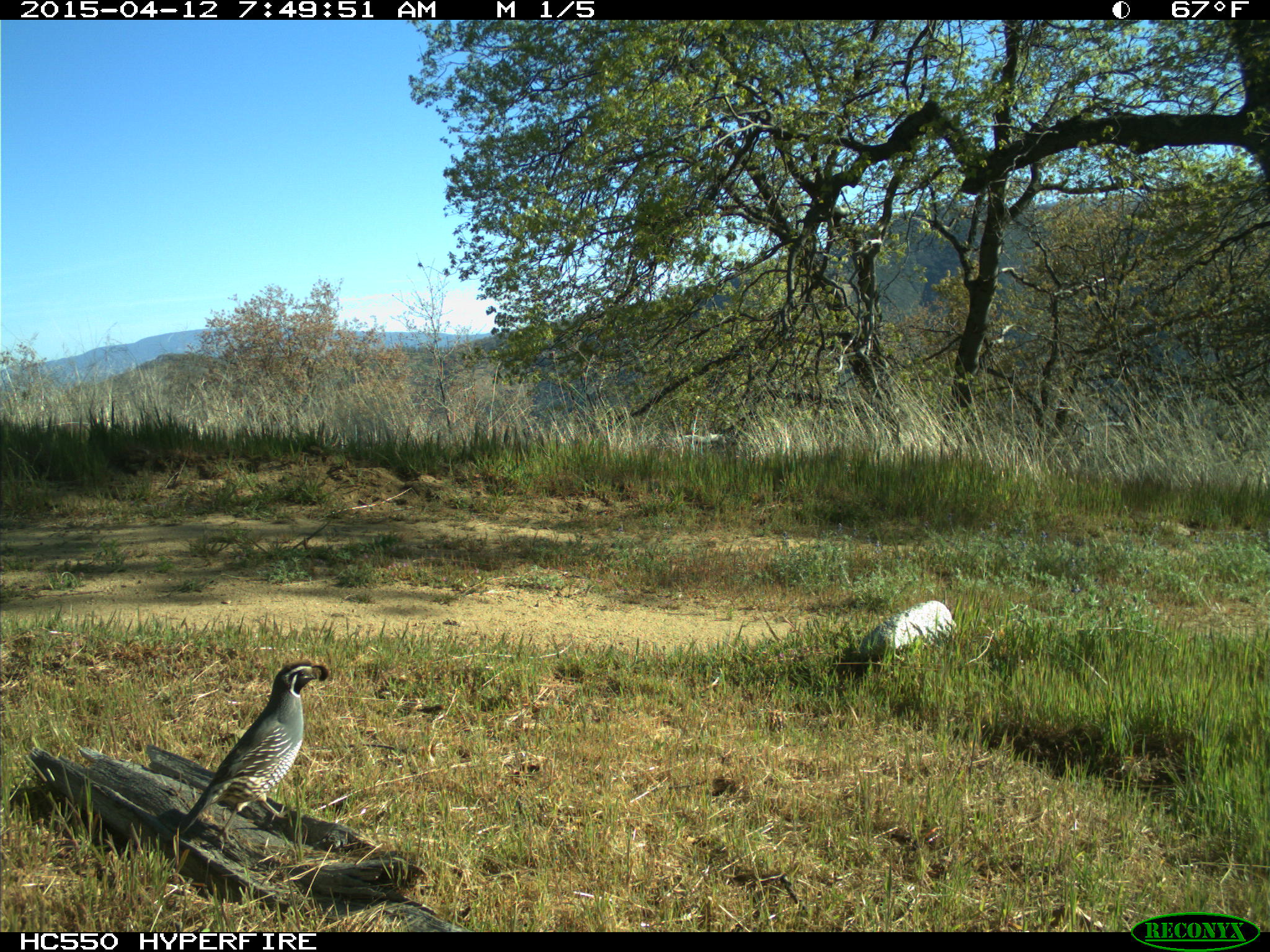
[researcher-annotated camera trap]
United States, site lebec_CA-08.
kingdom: Animalia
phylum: Chordata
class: Aves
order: Galliformes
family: Odontophoridae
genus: Callipepla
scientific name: Callipepla californica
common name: california quail